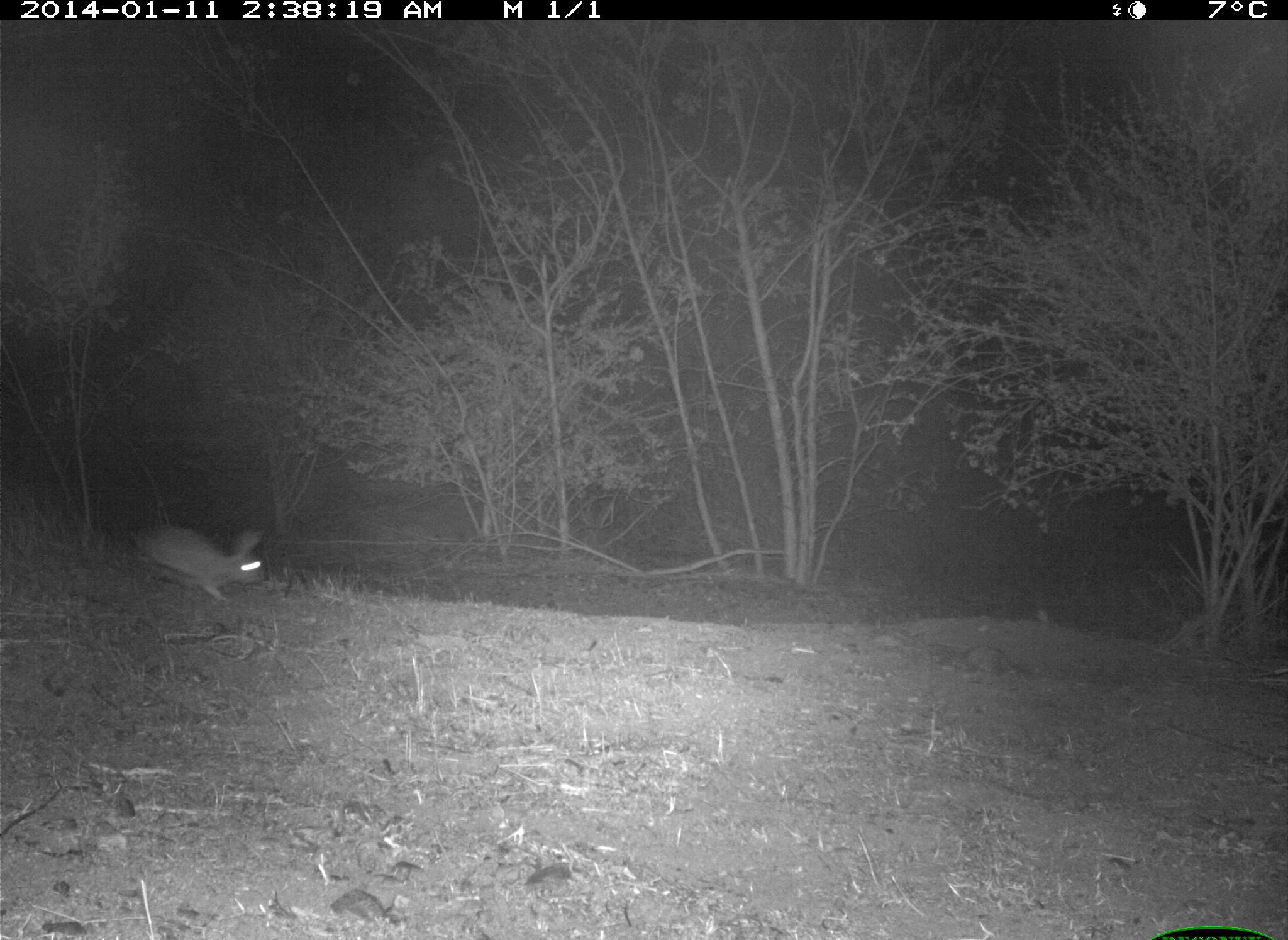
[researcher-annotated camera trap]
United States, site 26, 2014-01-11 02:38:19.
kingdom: Animalia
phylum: Chordata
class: Mammalia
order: Lagomorpha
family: Leporidae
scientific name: Leporidae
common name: rabbits and hares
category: rabbit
Rabbit (rabbits and hares) (Leporidae).